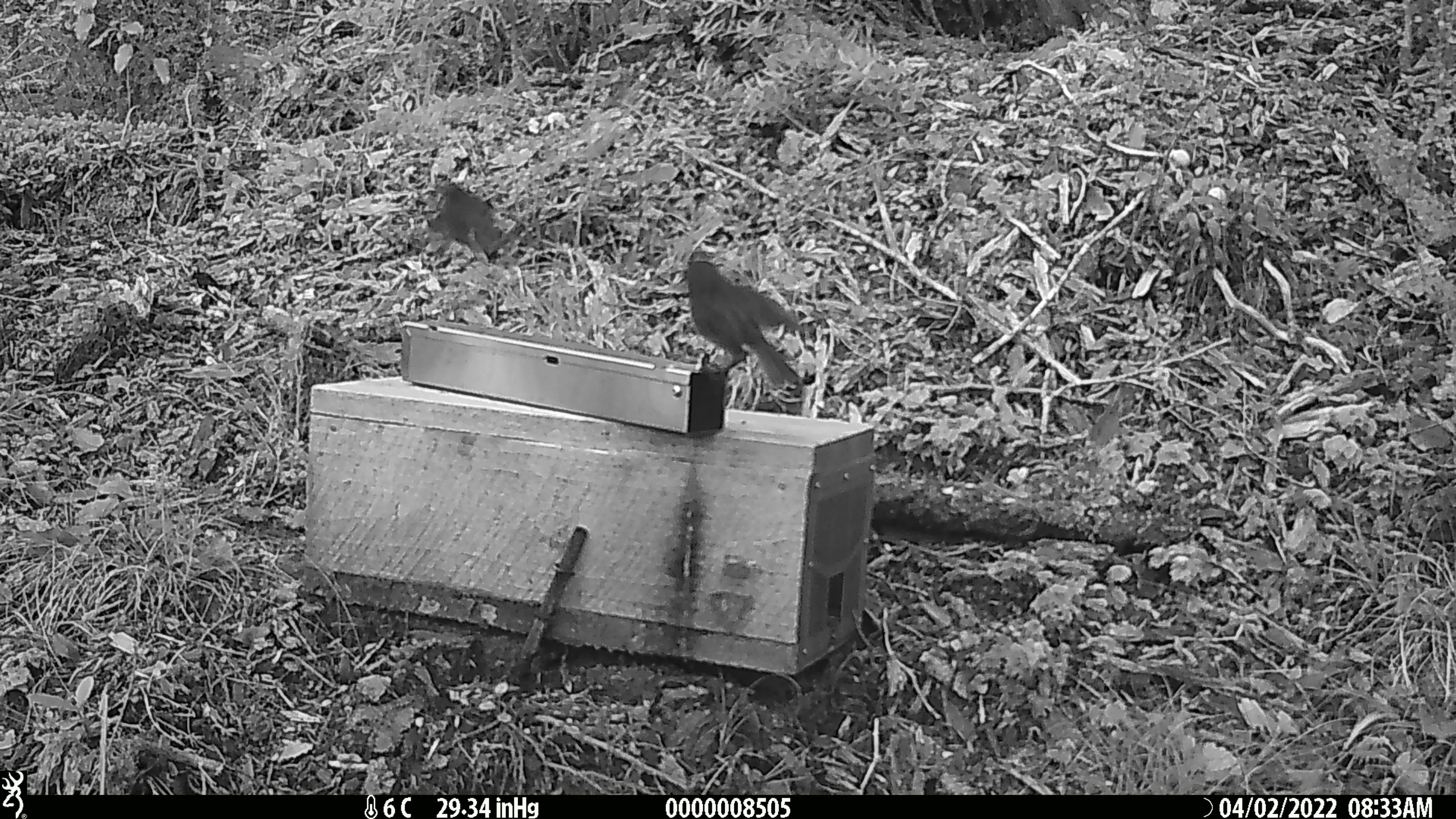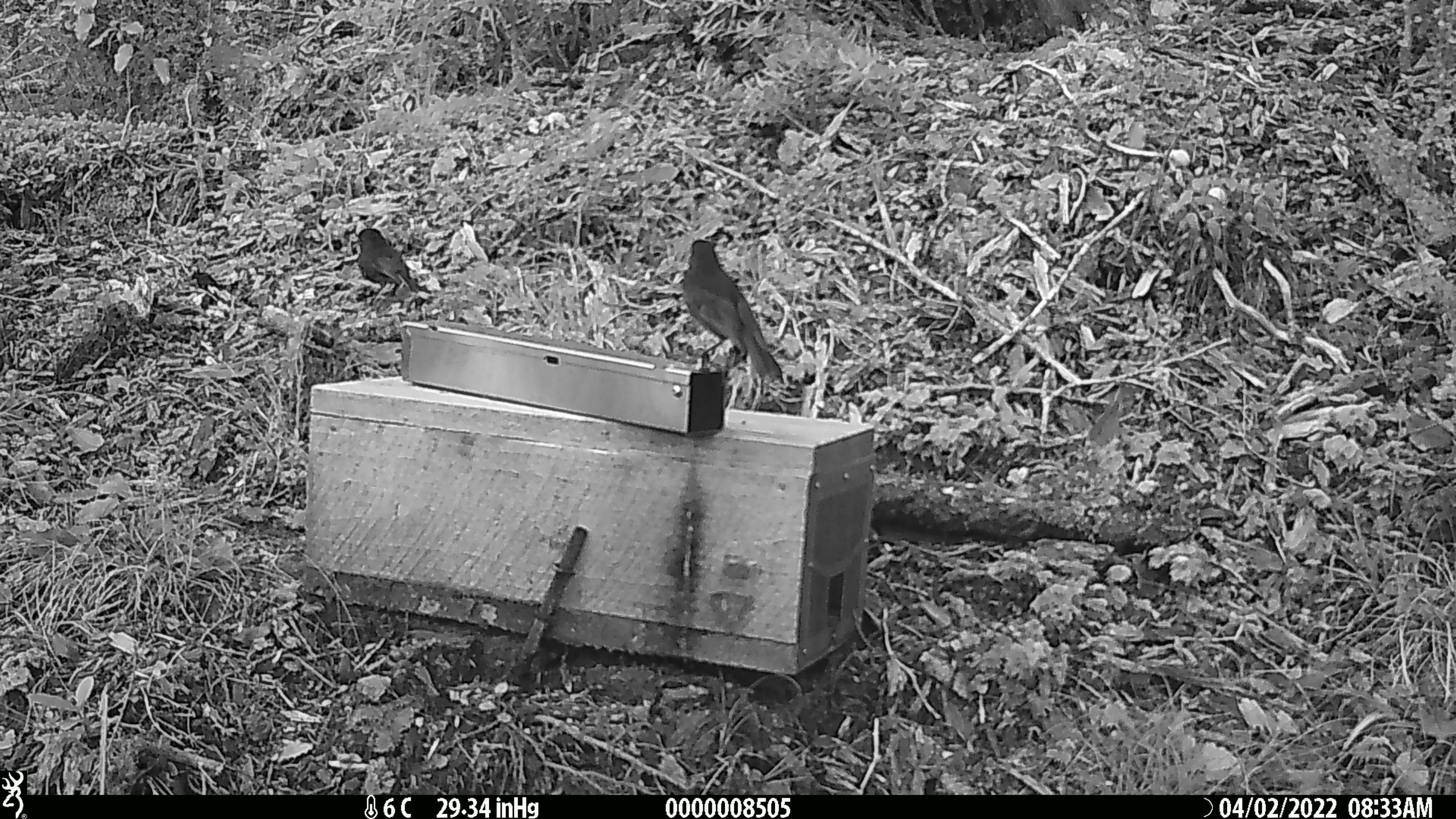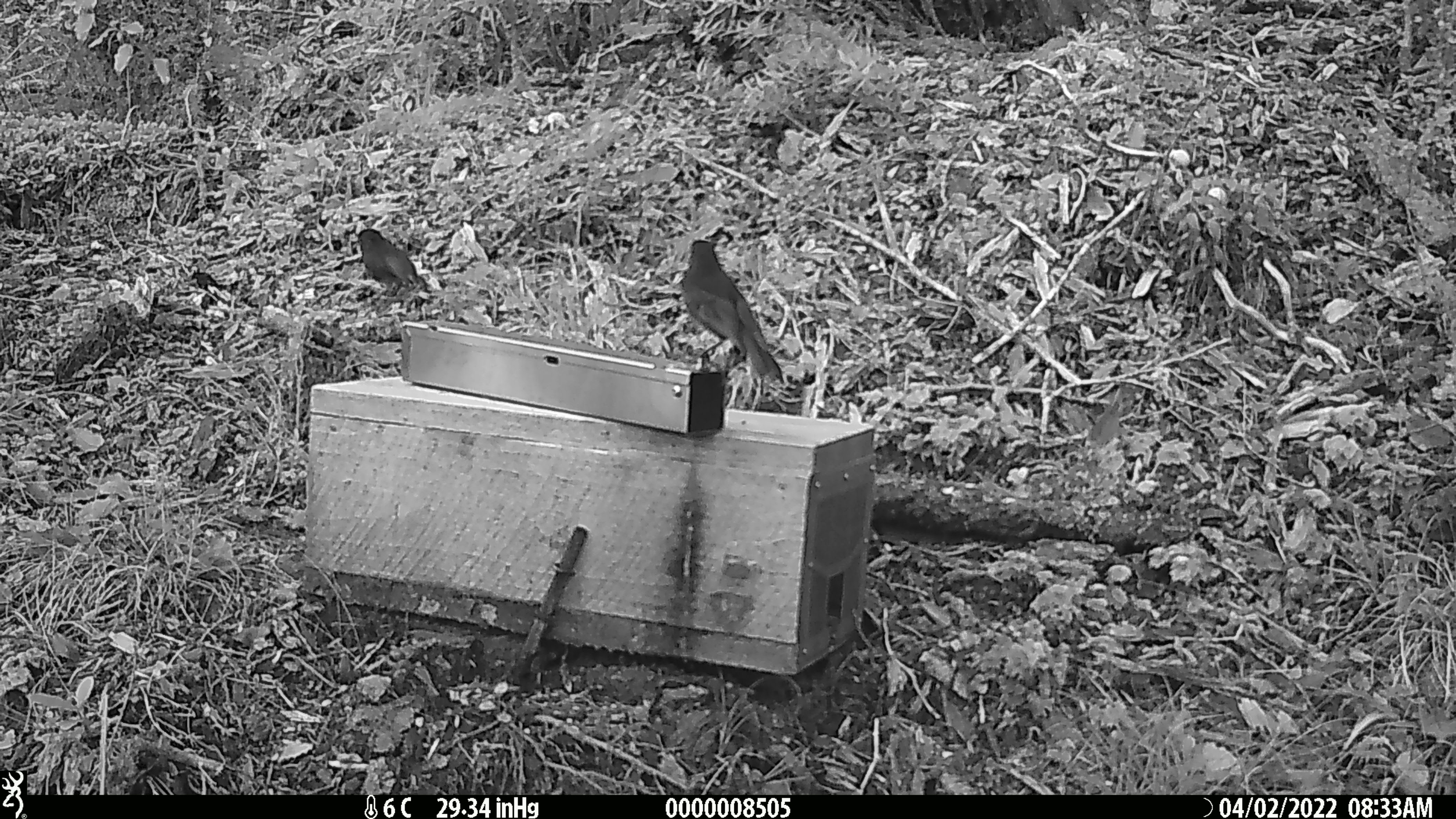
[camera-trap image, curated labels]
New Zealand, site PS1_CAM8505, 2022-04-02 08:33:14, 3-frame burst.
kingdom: Animalia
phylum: Chordata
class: Aves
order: Passeriformes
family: Petroicidae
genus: Petroica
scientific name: Petroica australis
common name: new zealand robin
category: robin